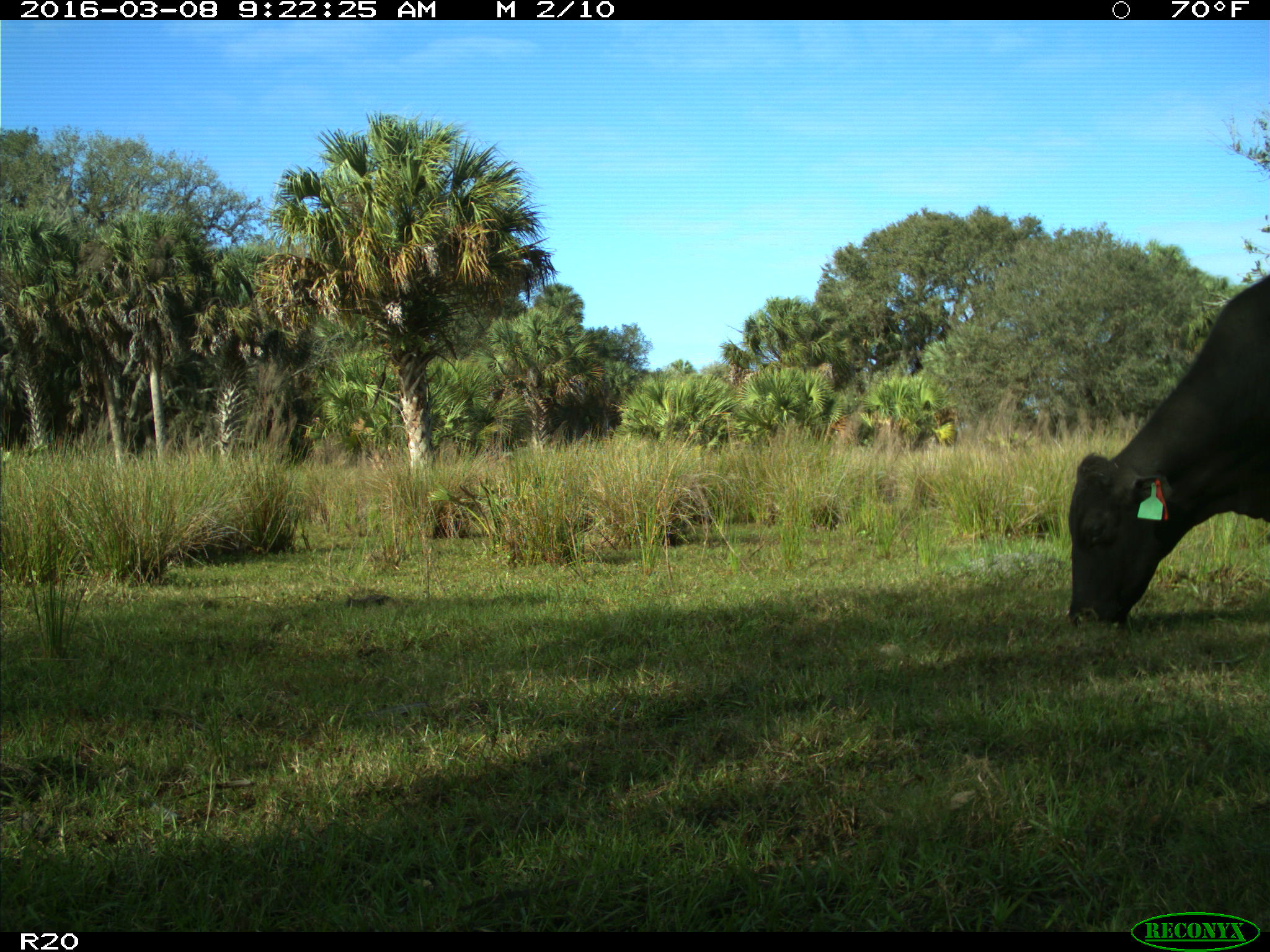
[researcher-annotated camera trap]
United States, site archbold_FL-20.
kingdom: Animalia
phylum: Chordata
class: Mammalia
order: Artiodactyla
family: Bovidae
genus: Bos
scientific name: Bos taurus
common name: domestic cow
Bos taurus (domestic cow).